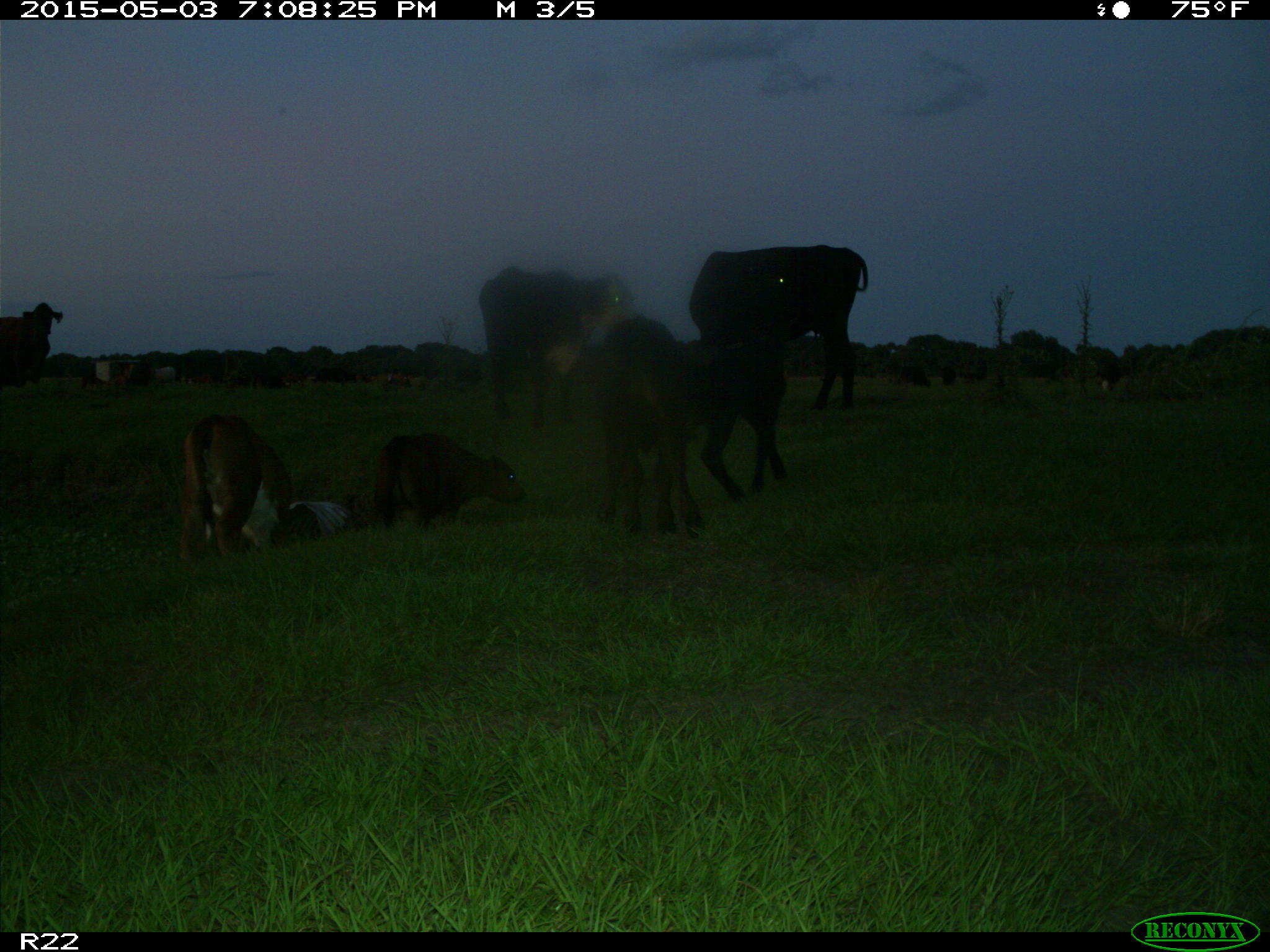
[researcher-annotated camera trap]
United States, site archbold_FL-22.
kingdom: Animalia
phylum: Chordata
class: Mammalia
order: Artiodactyla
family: Bovidae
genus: Bos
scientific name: Bos taurus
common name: domestic cow